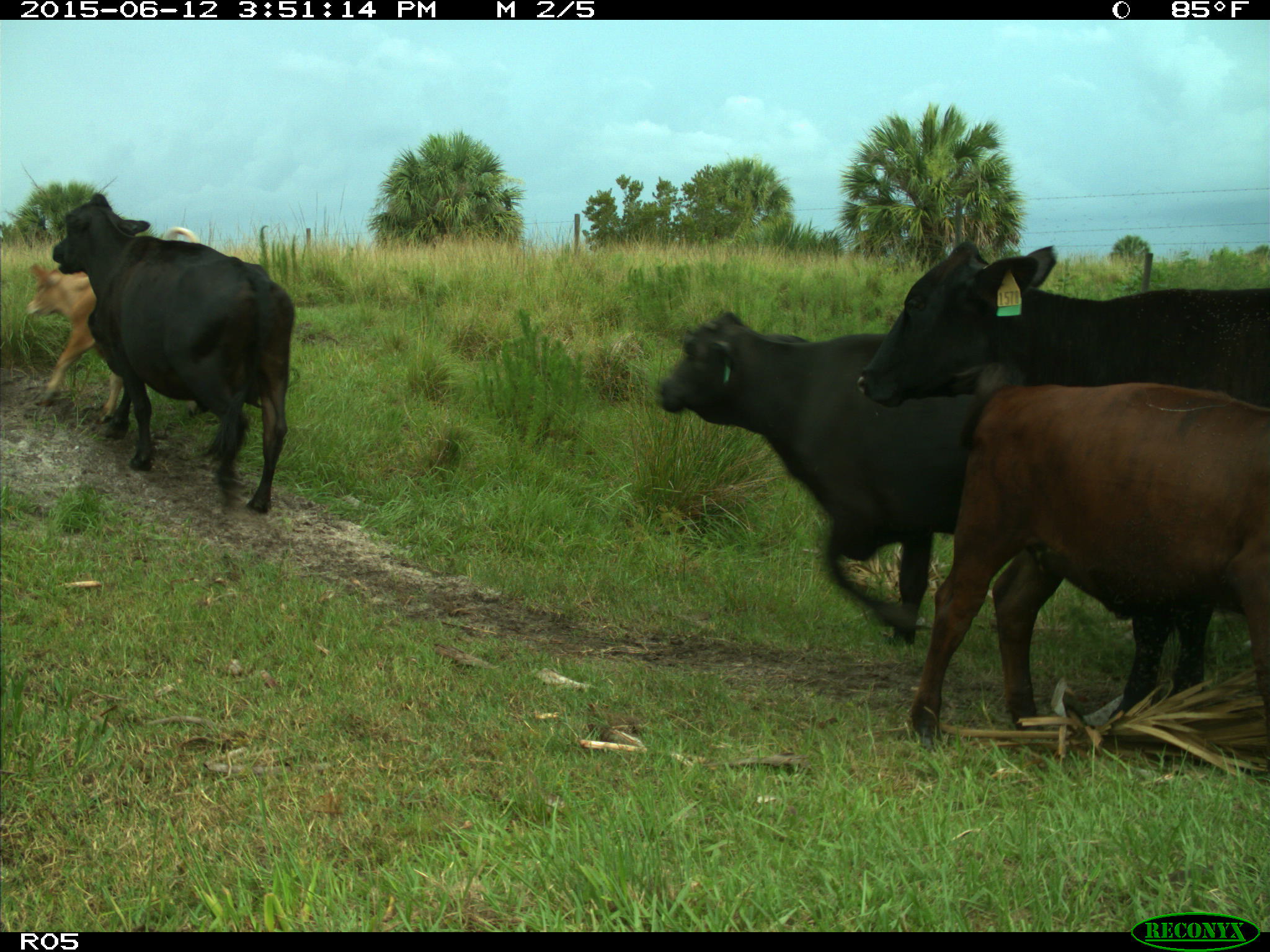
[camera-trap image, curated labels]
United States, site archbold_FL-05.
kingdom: Animalia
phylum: Chordata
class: Mammalia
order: Artiodactyla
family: Bovidae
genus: Bos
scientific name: Bos taurus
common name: domestic cow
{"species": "Bos taurus (domestic cow)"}